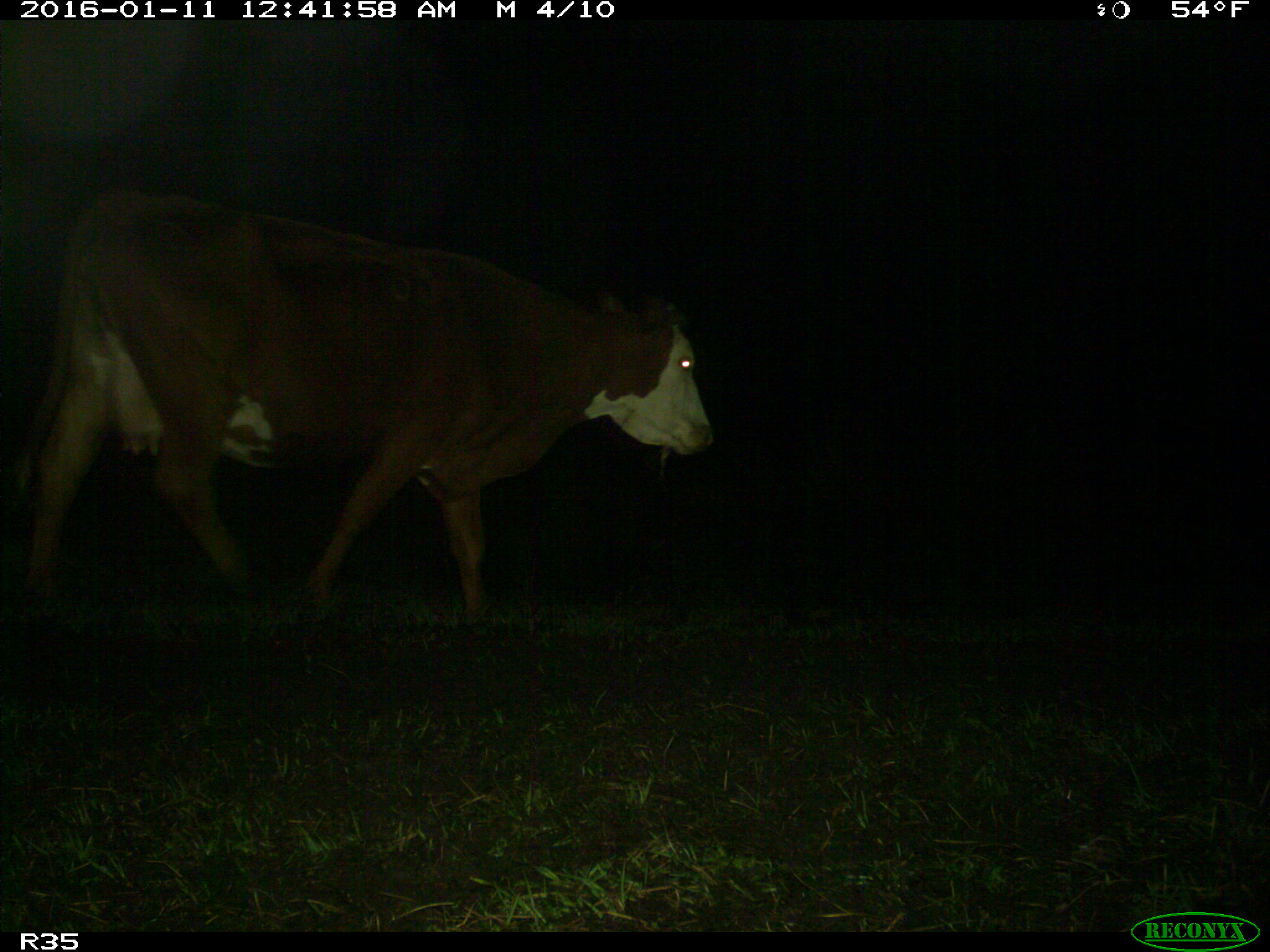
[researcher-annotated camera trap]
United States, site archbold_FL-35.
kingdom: Animalia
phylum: Chordata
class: Mammalia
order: Artiodactyla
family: Bovidae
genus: Bos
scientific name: Bos taurus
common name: domestic cow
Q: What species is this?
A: Bos taurus (domestic cow).